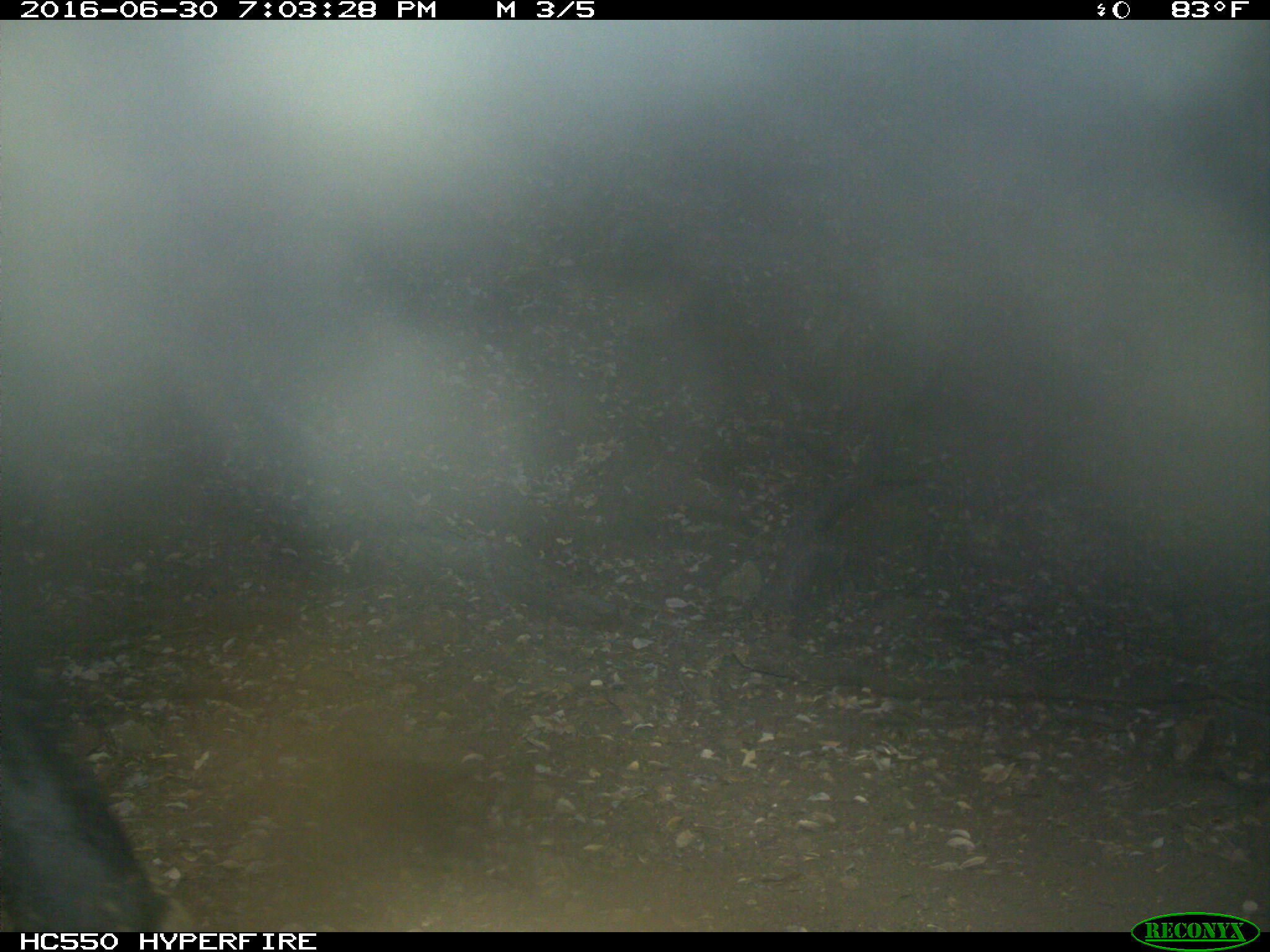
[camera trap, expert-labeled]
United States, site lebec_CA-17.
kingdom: Animalia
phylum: Chordata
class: Mammalia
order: Artiodactyla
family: Bovidae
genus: Bos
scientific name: Bos taurus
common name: domestic cow